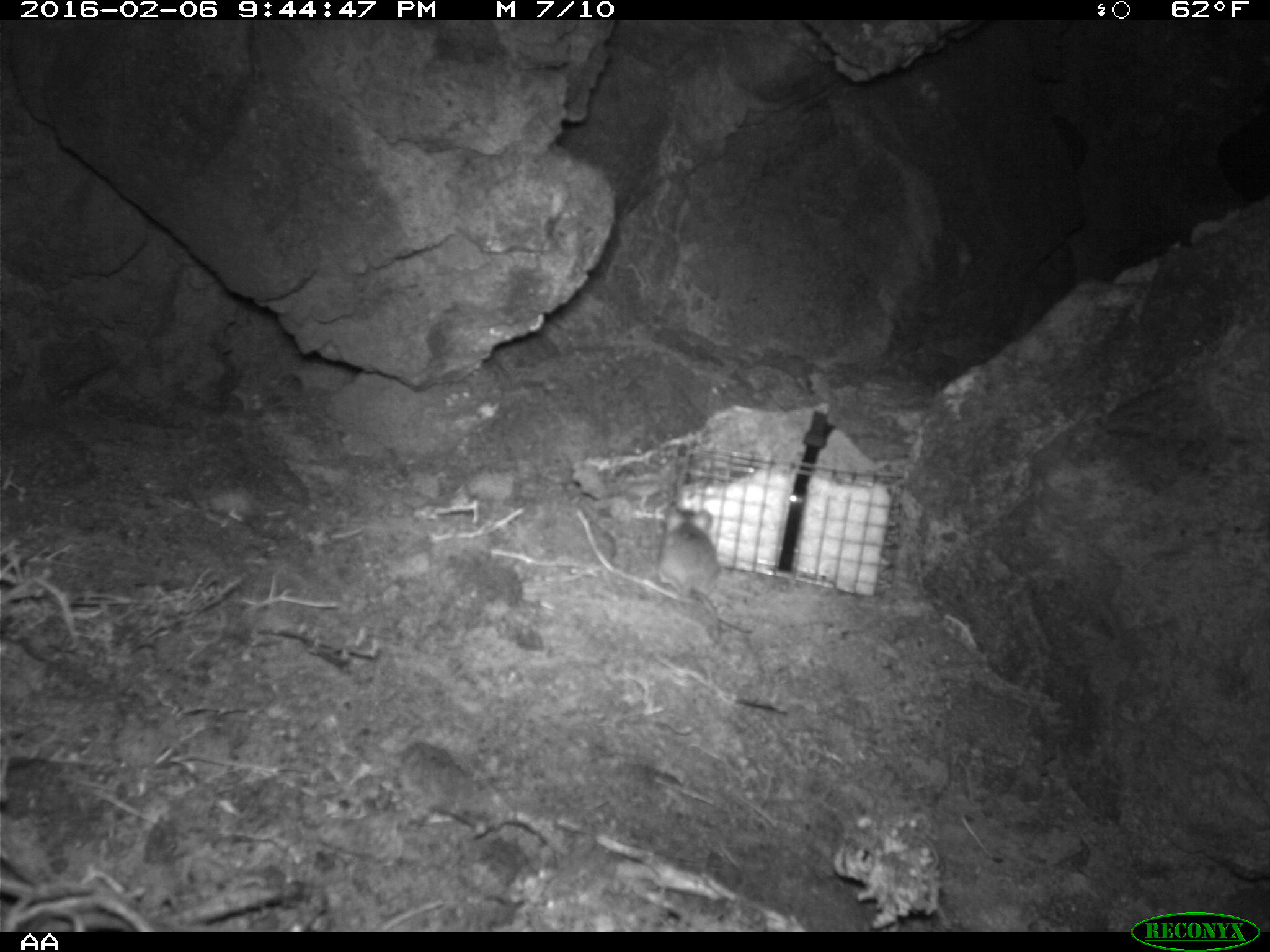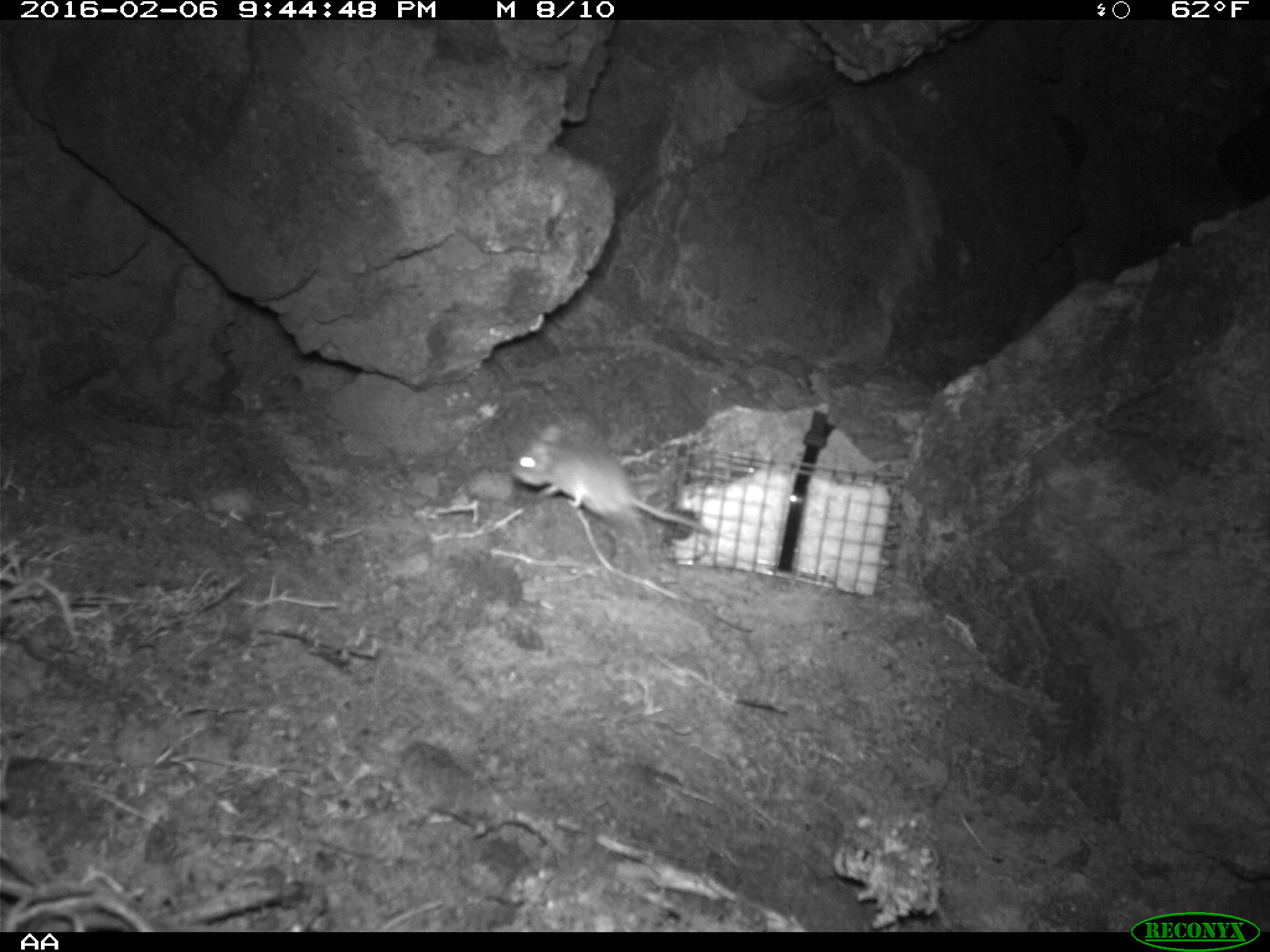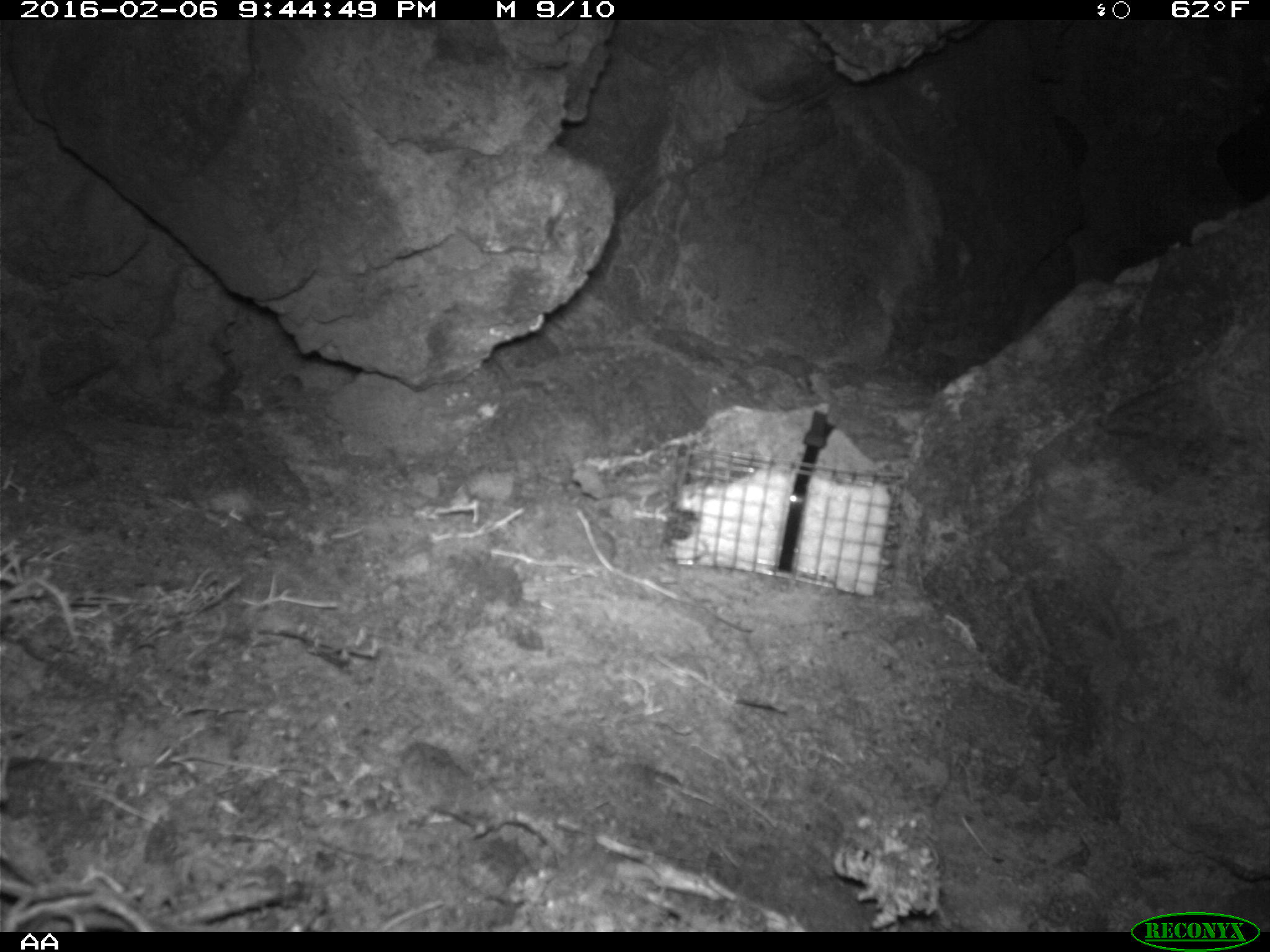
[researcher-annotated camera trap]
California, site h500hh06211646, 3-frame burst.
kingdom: Animalia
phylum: Chordata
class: Mammalia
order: Rodentia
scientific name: Rodentia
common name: rodent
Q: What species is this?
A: Rodent (Rodentia).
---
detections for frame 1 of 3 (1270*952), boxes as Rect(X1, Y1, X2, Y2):
rodent: Rect(660, 499, 728, 646)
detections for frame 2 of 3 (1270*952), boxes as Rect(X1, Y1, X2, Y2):
rodent: Rect(510, 426, 716, 557)